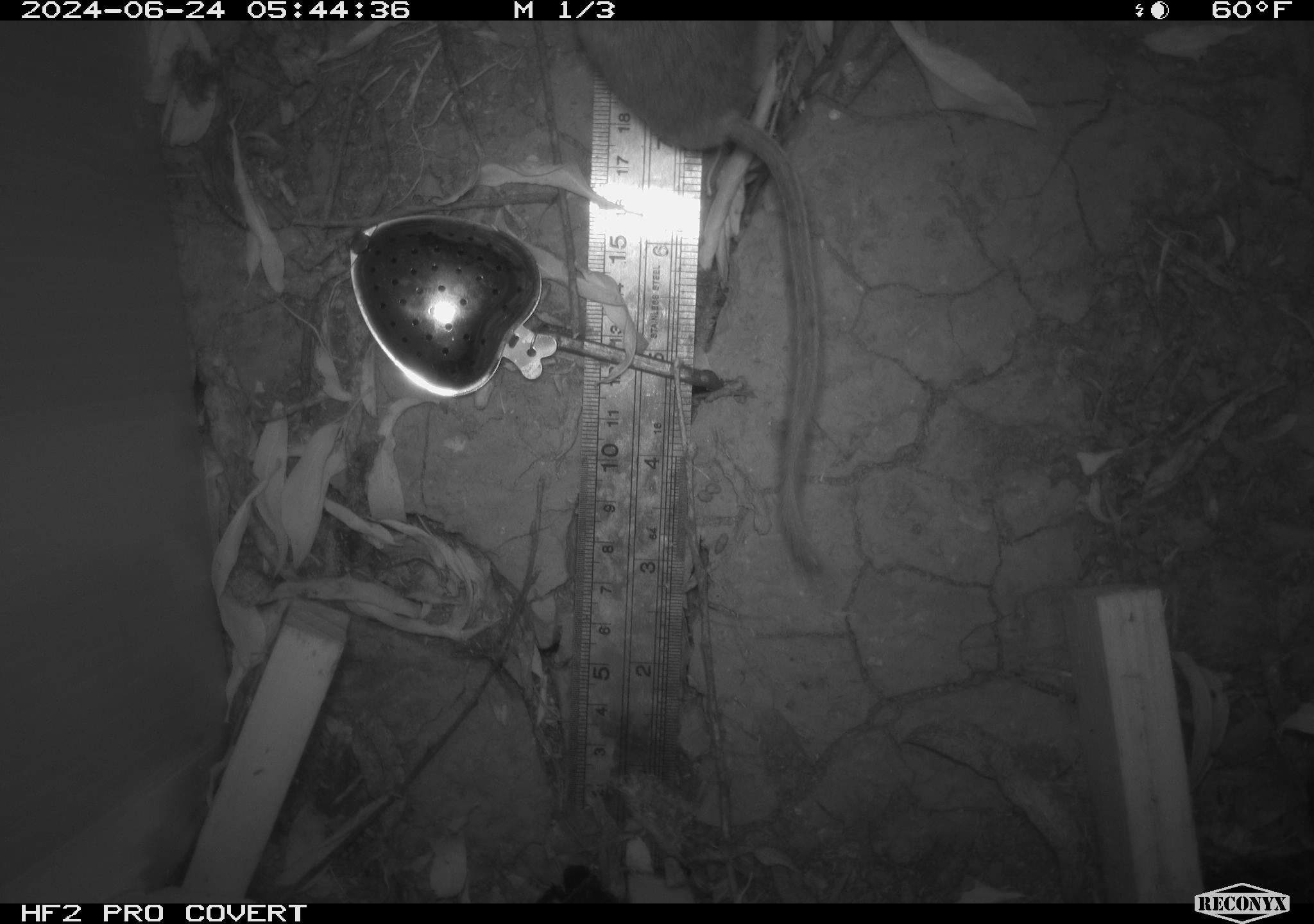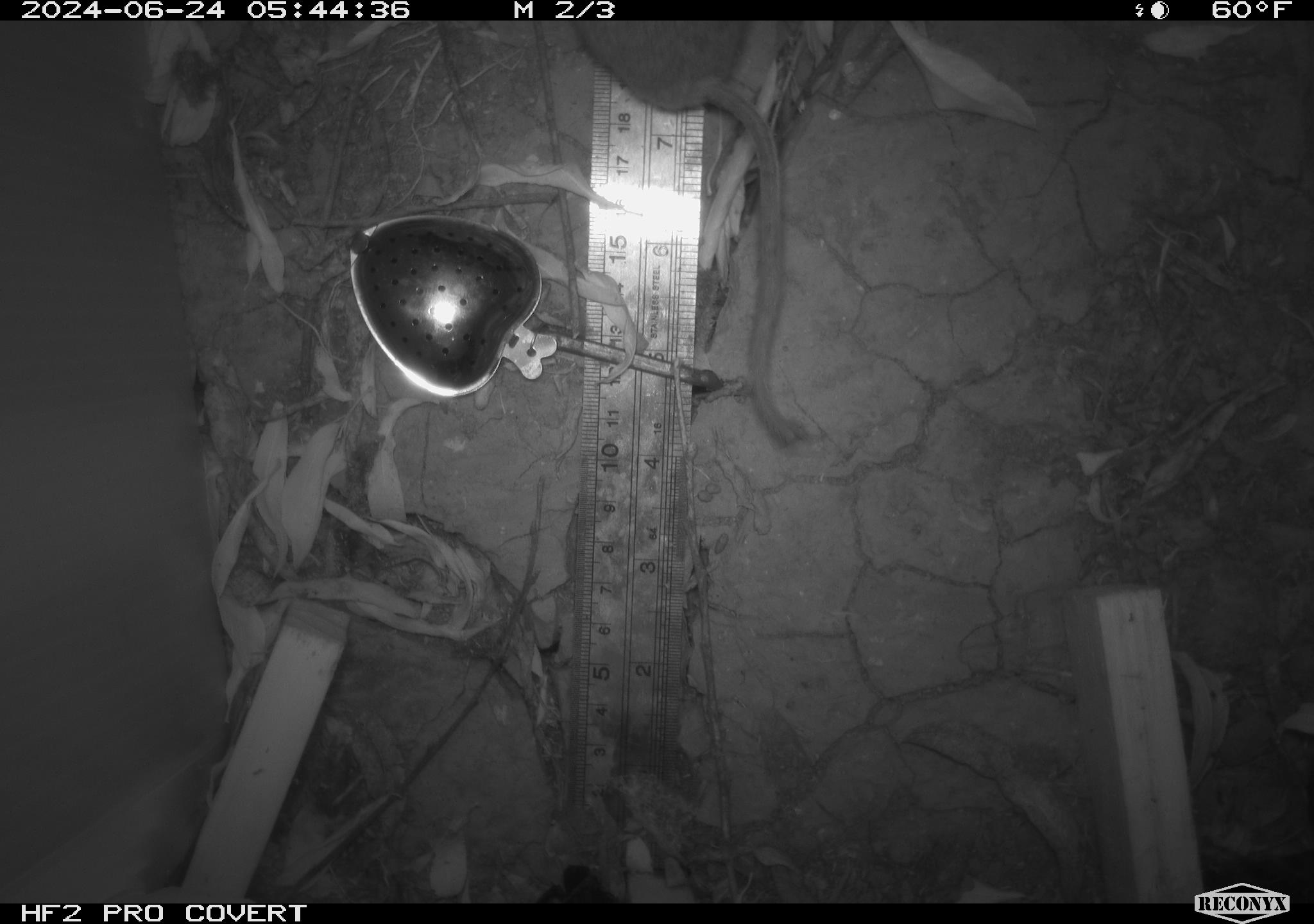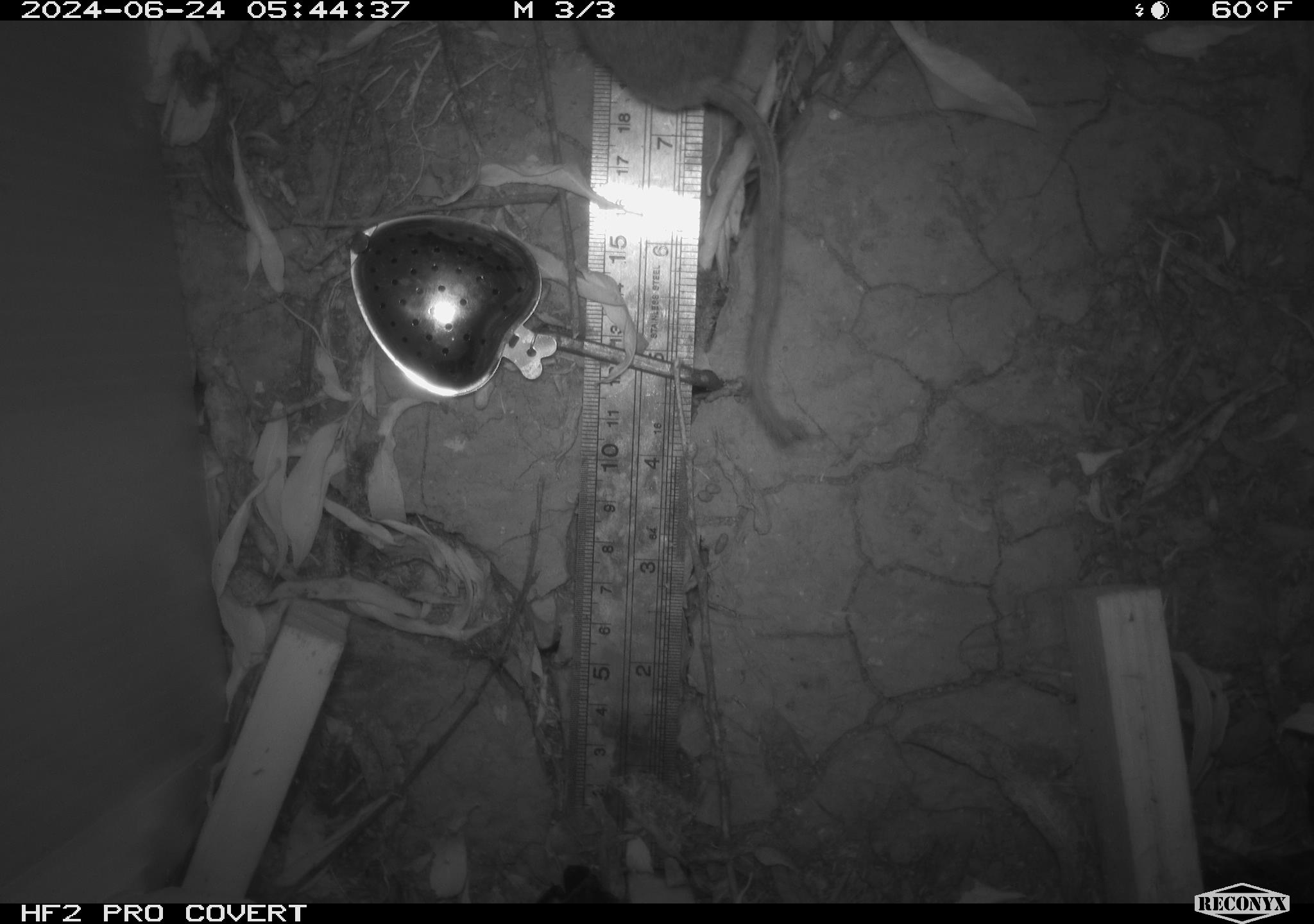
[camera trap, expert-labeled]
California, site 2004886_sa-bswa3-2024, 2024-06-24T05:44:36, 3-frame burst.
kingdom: Animalia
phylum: Chordata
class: Mammalia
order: Rodentia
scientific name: Rodentia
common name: mouse species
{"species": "mouse species (Rodentia)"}